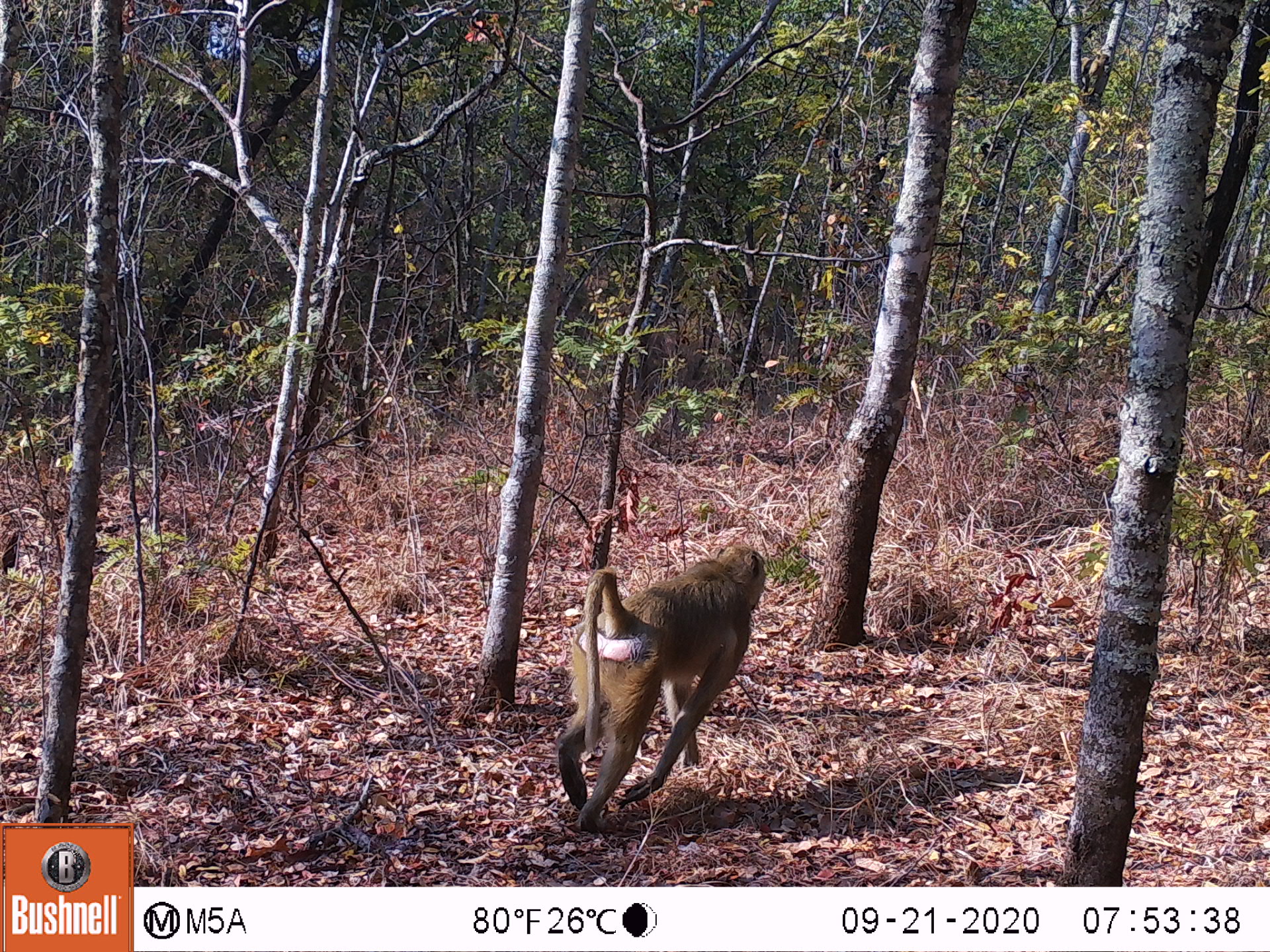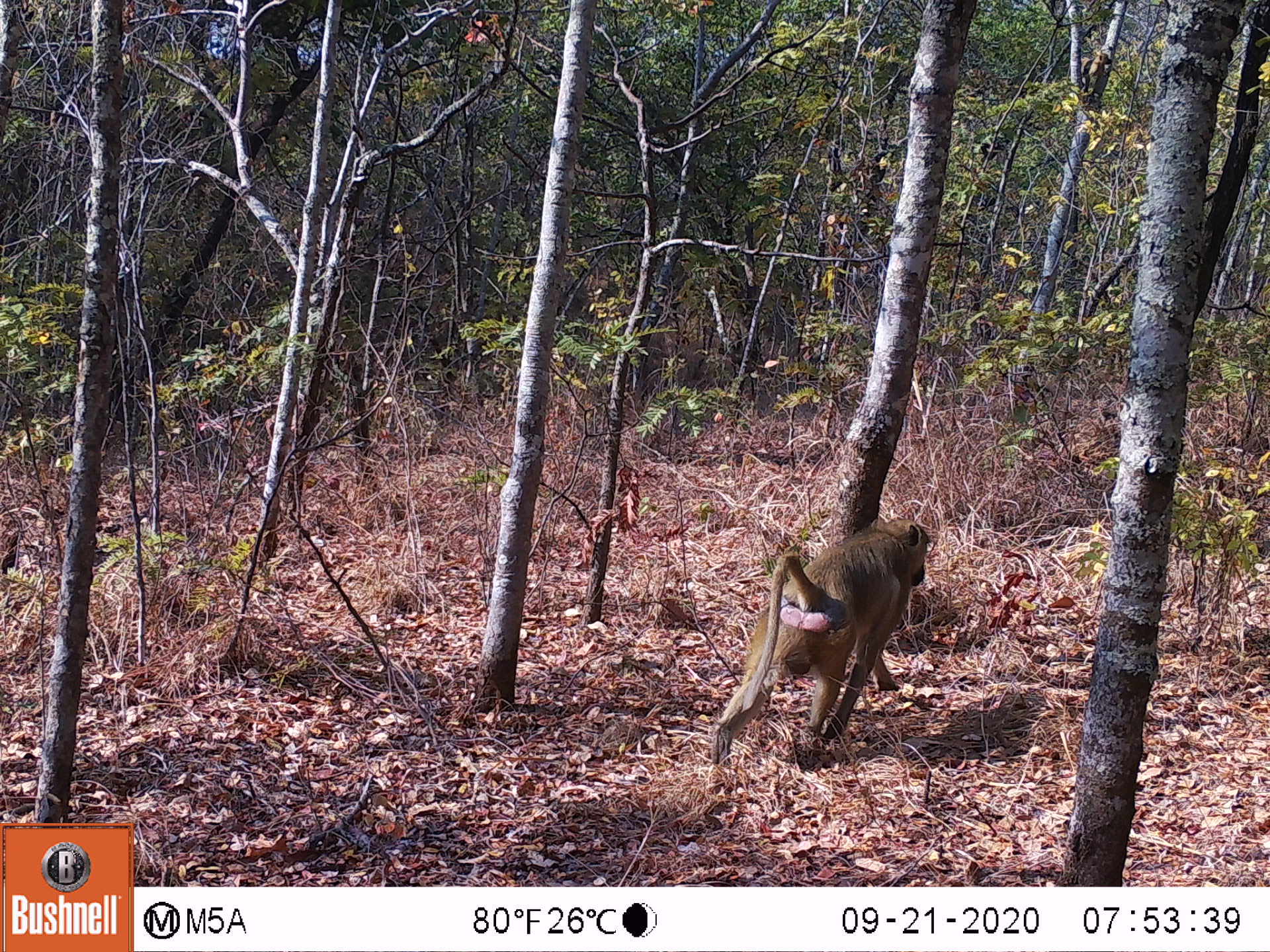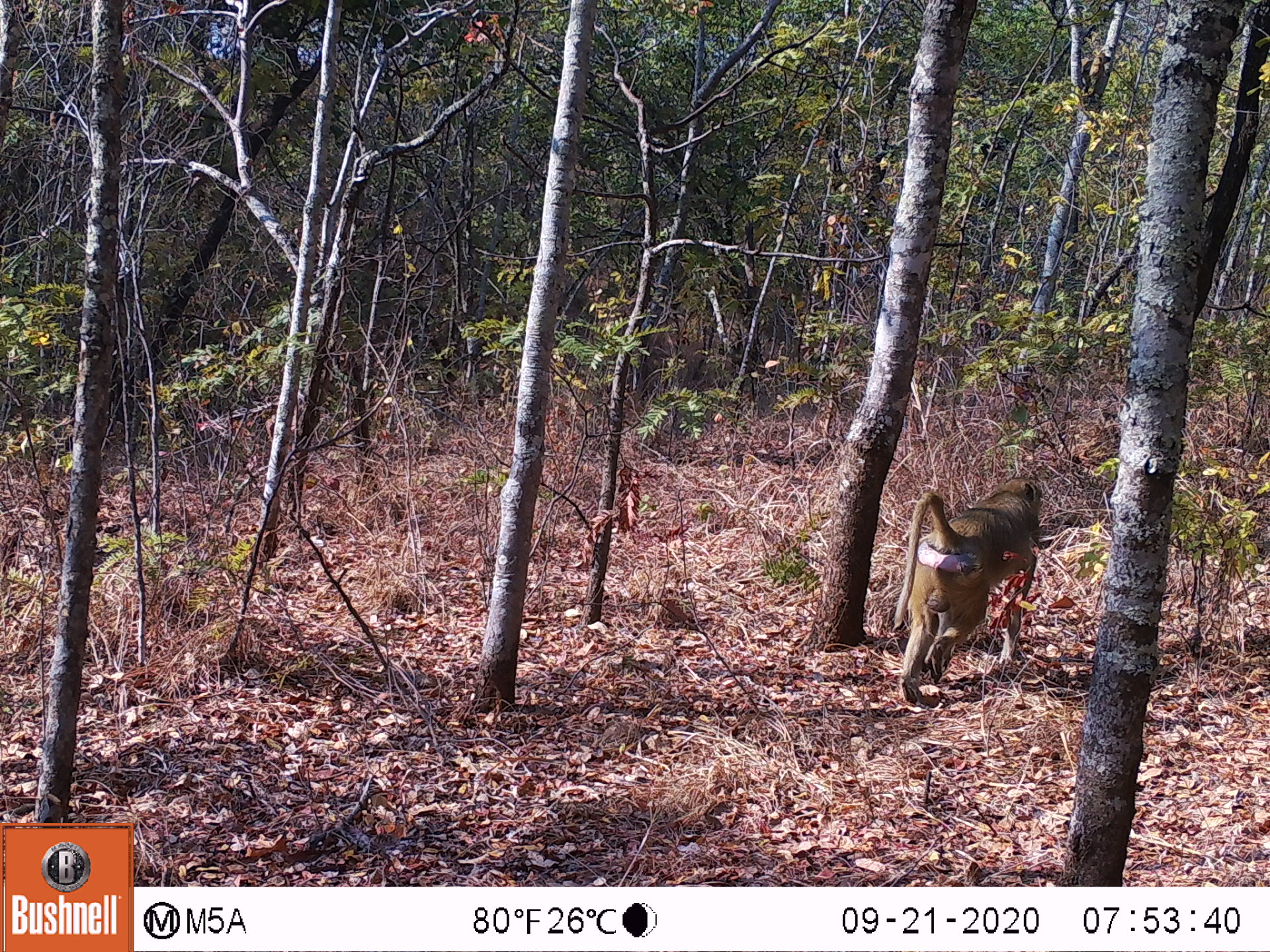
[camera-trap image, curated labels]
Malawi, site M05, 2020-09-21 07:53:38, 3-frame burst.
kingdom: Animalia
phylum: Chordata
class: Mammalia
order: Primates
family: Cercopithecidae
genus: Papio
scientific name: Papio cynocephalus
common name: yellow baboon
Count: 1.